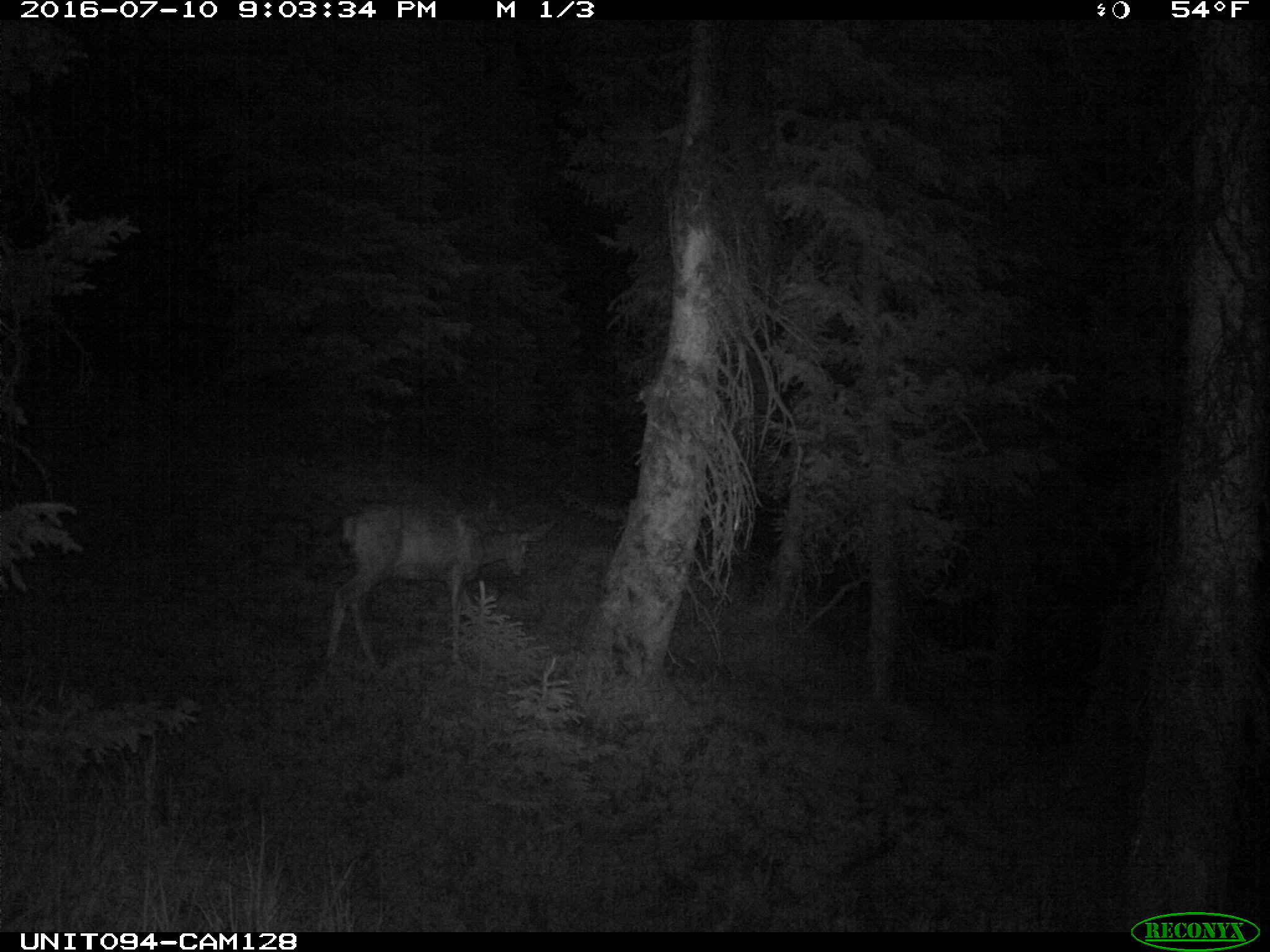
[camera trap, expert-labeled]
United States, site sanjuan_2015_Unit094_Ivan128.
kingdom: Animalia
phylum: Chordata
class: Mammalia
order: Artiodactyla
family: Cervidae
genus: Odocoileus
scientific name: Odocoileus hemionus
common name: mule deer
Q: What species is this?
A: Odocoileus hemionus (mule deer).